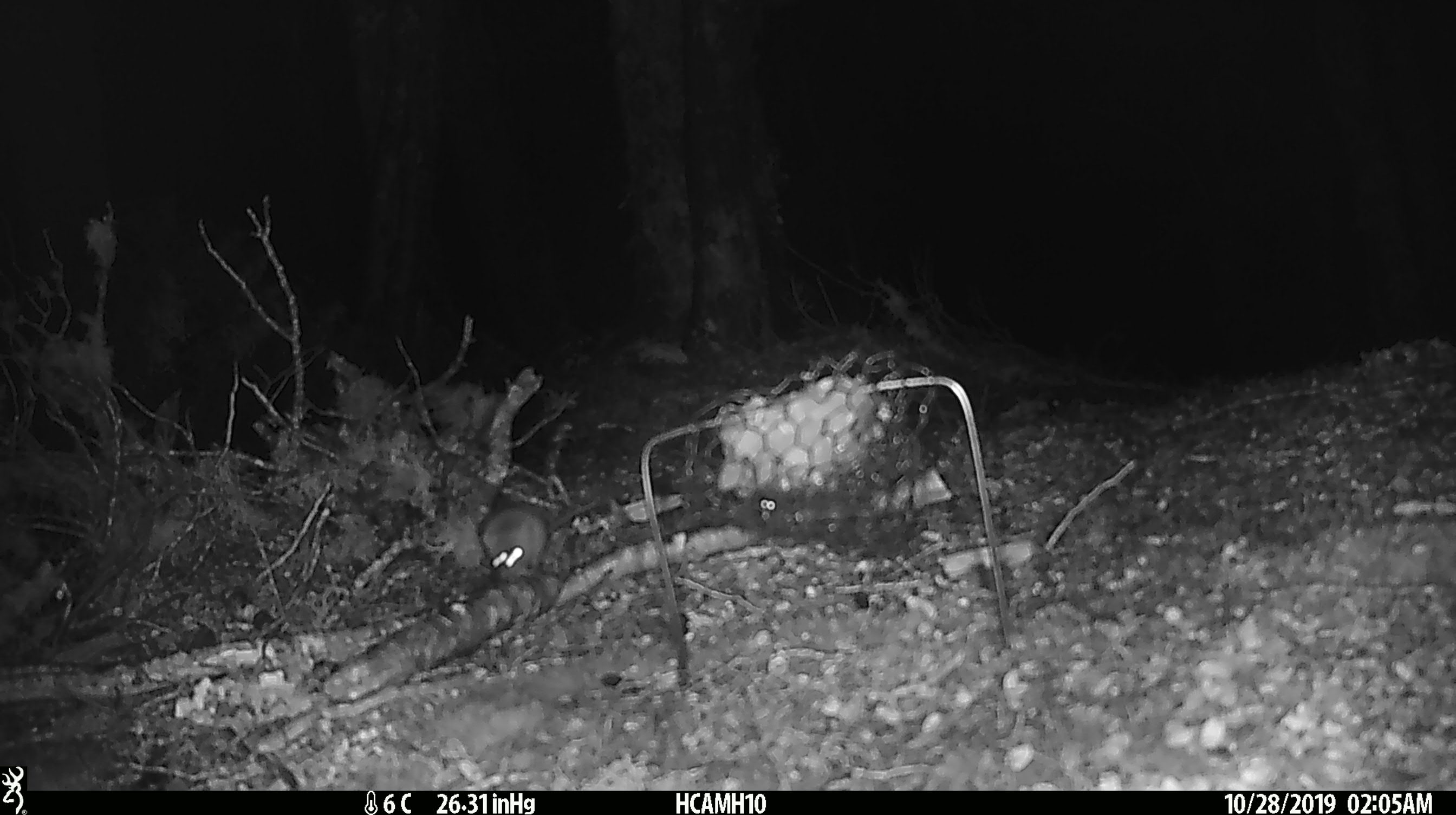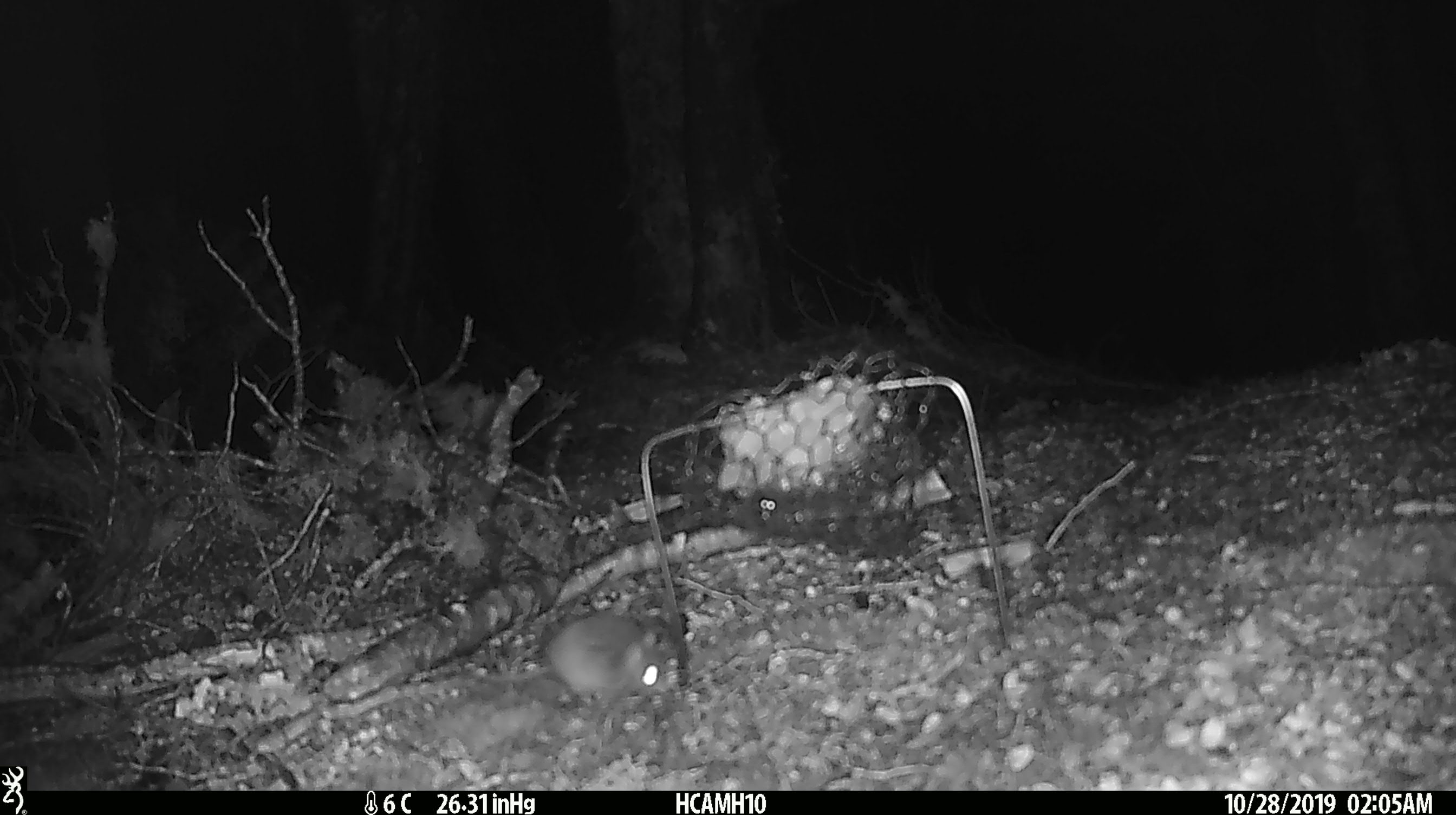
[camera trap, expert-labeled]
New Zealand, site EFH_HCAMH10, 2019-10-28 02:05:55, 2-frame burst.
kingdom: Animalia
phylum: Chordata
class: Mammalia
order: Rodentia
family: Muridae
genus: Mus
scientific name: Mus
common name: mouse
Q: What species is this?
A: Mouse (Mus).